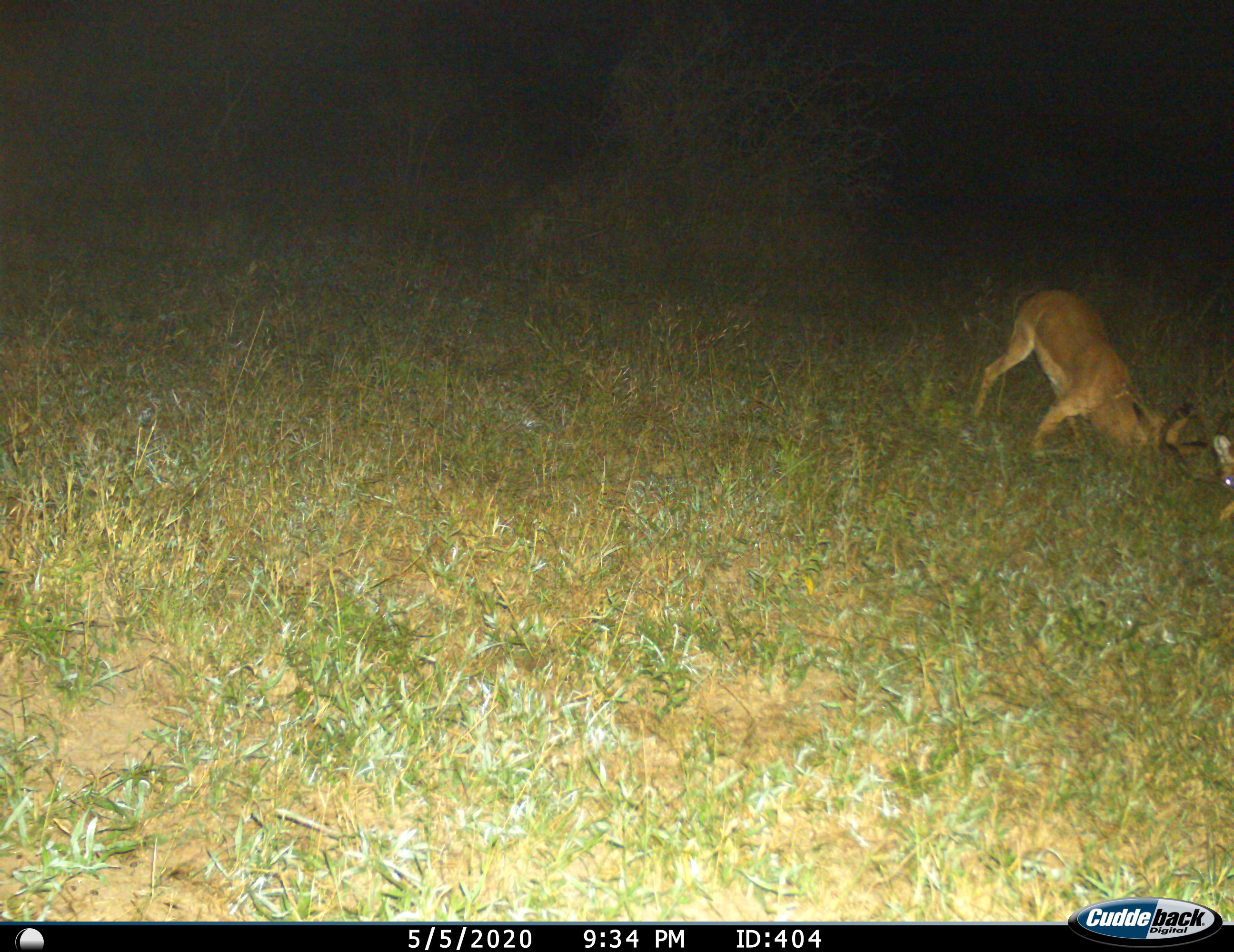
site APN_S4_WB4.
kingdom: Animalia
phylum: Chordata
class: Mammalia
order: Artiodactyla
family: Bovidae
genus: Aepyceros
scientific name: Aepyceros melampus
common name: impala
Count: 2.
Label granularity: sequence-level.